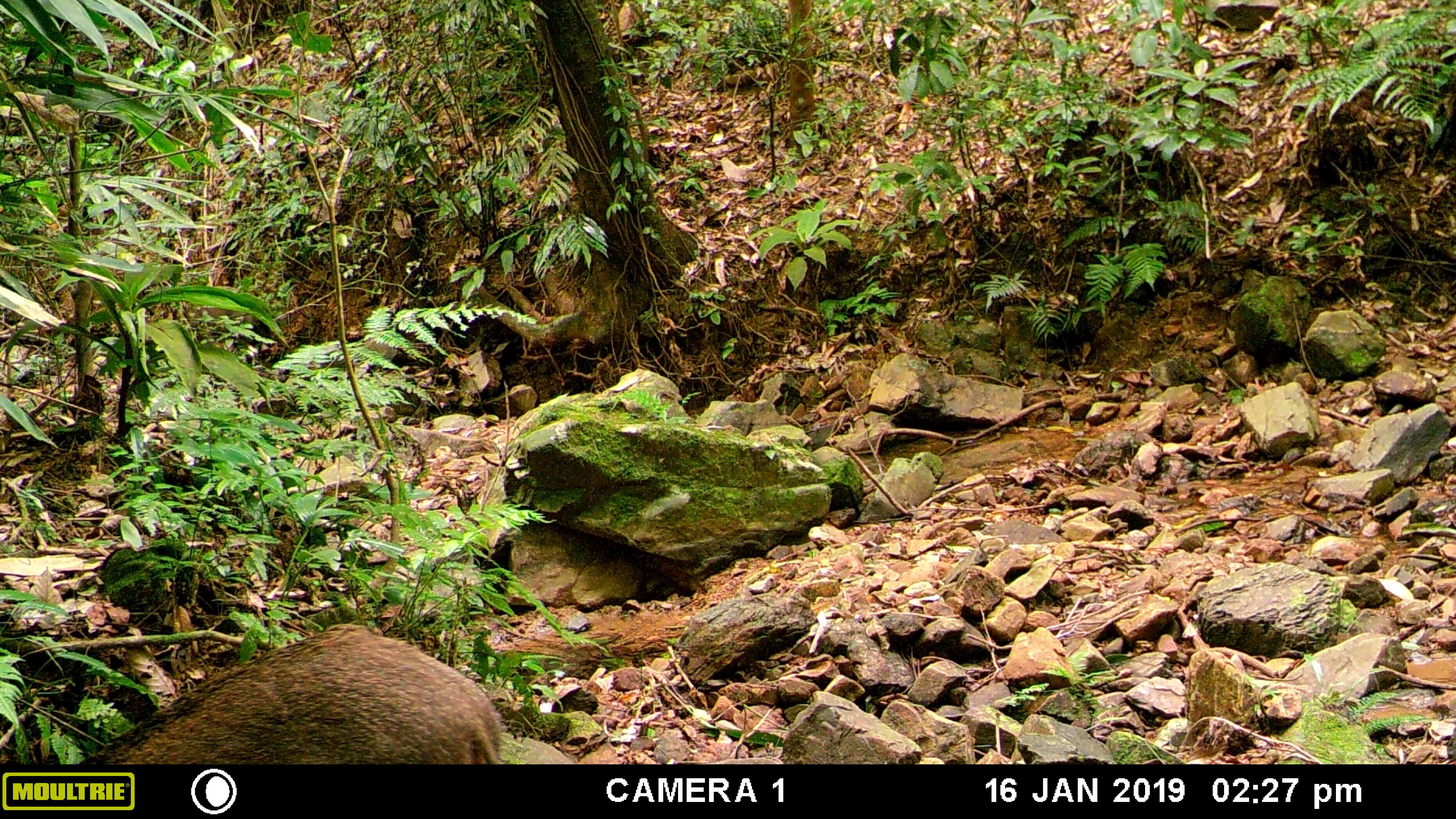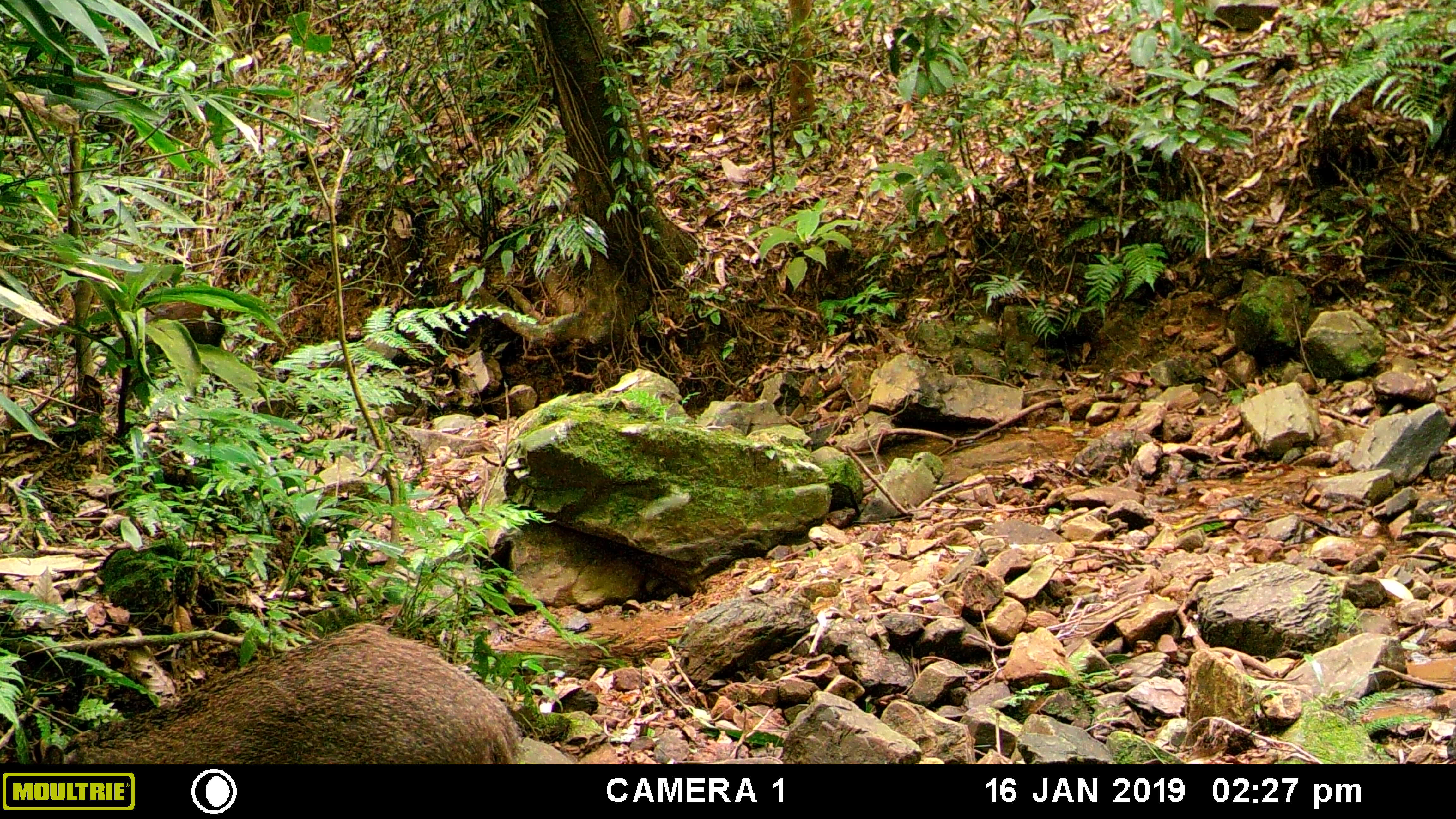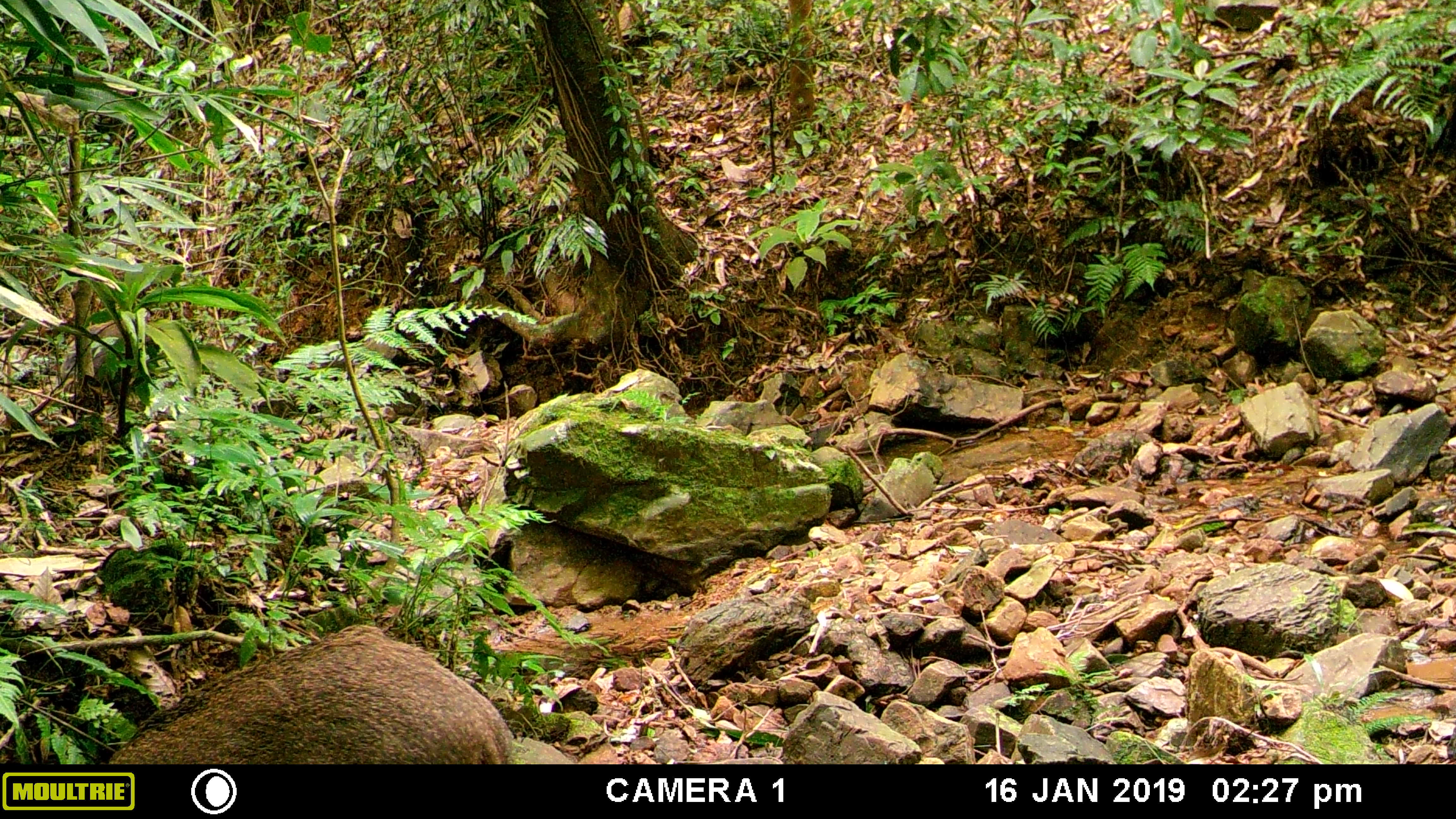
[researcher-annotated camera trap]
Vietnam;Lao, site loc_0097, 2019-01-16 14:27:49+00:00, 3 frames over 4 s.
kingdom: Animalia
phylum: Chordata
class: Mammalia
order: Artiodactyla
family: Suidae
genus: Sus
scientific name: Sus scrofa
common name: eurasian wild pig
Eurasian wild pig (Sus scrofa). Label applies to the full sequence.